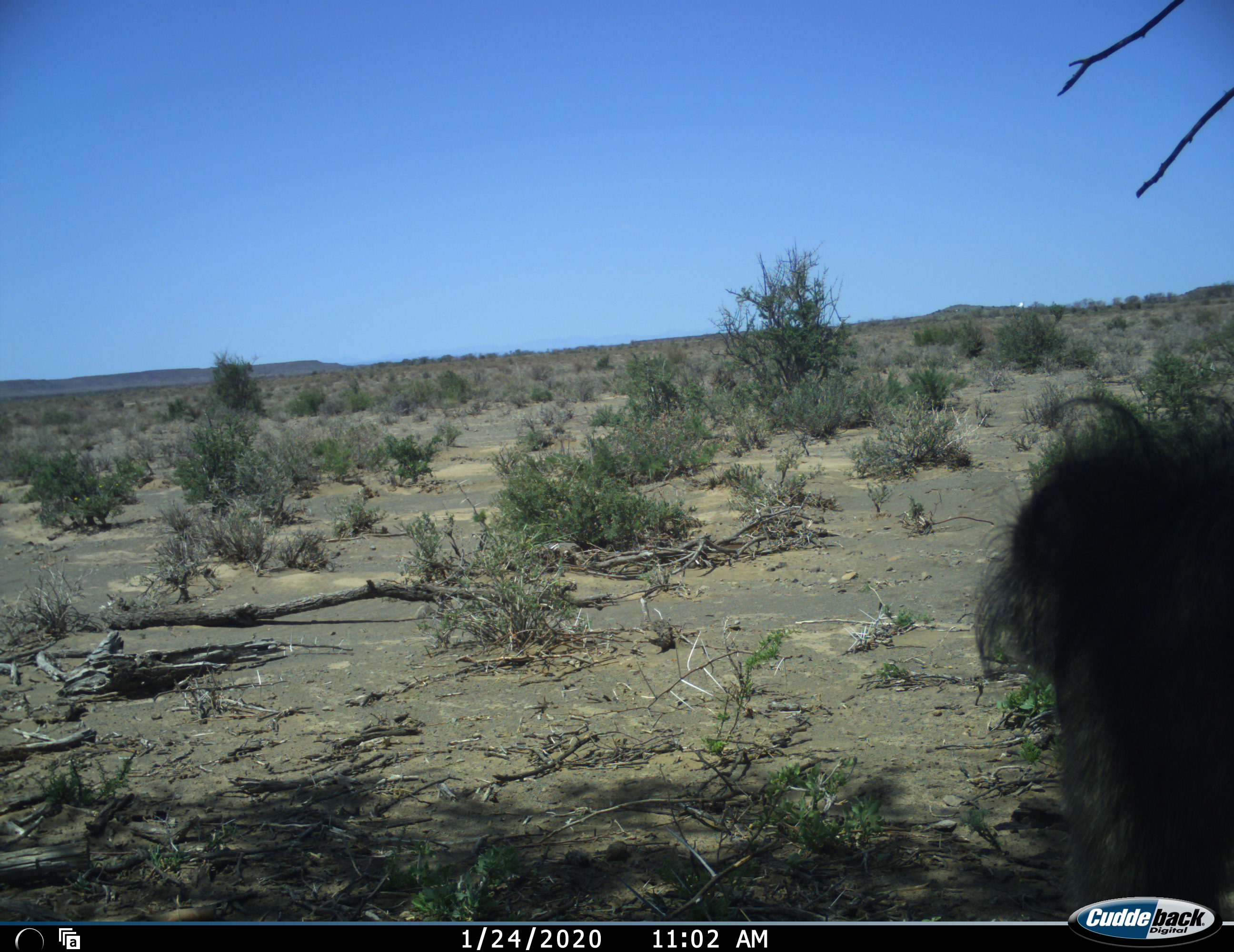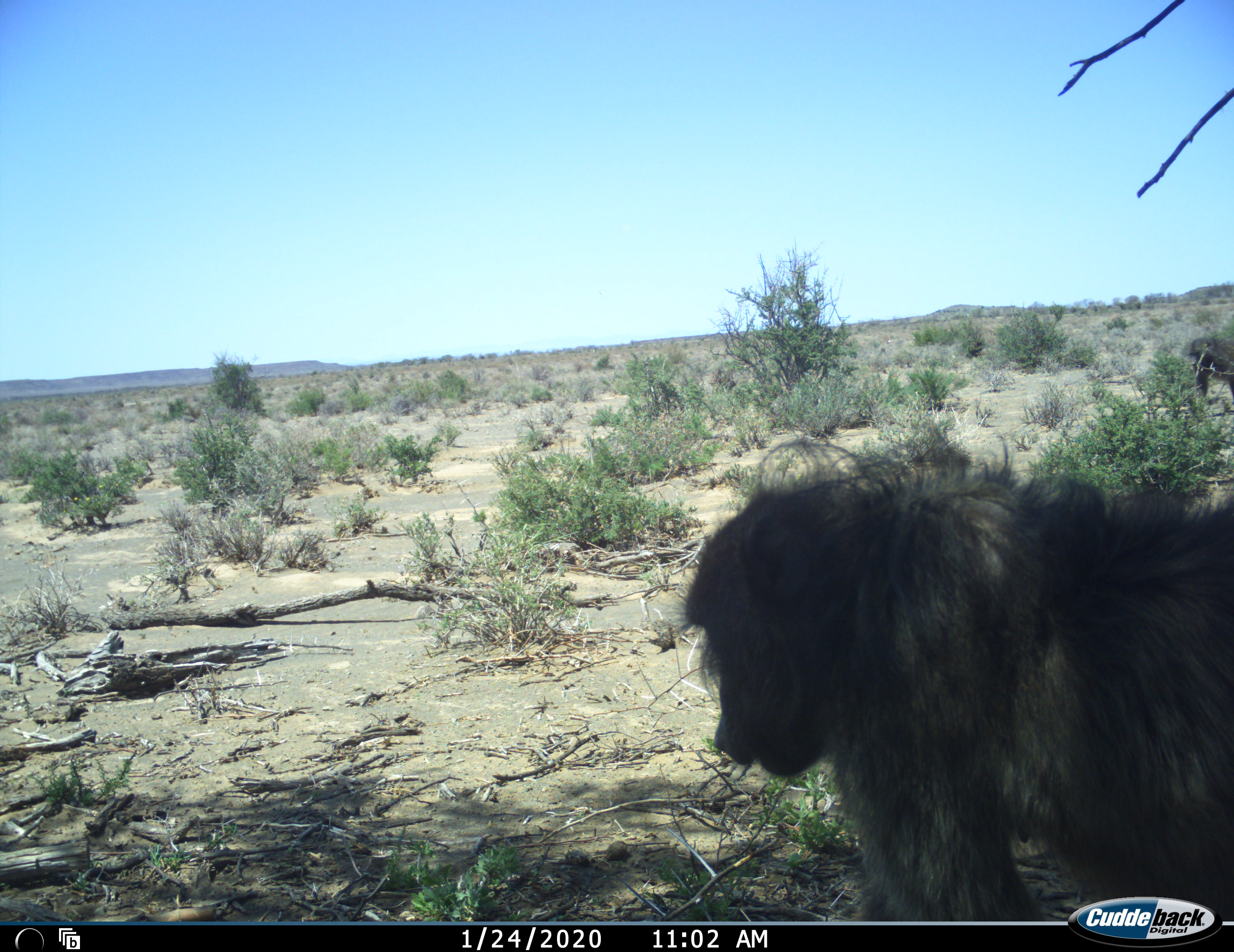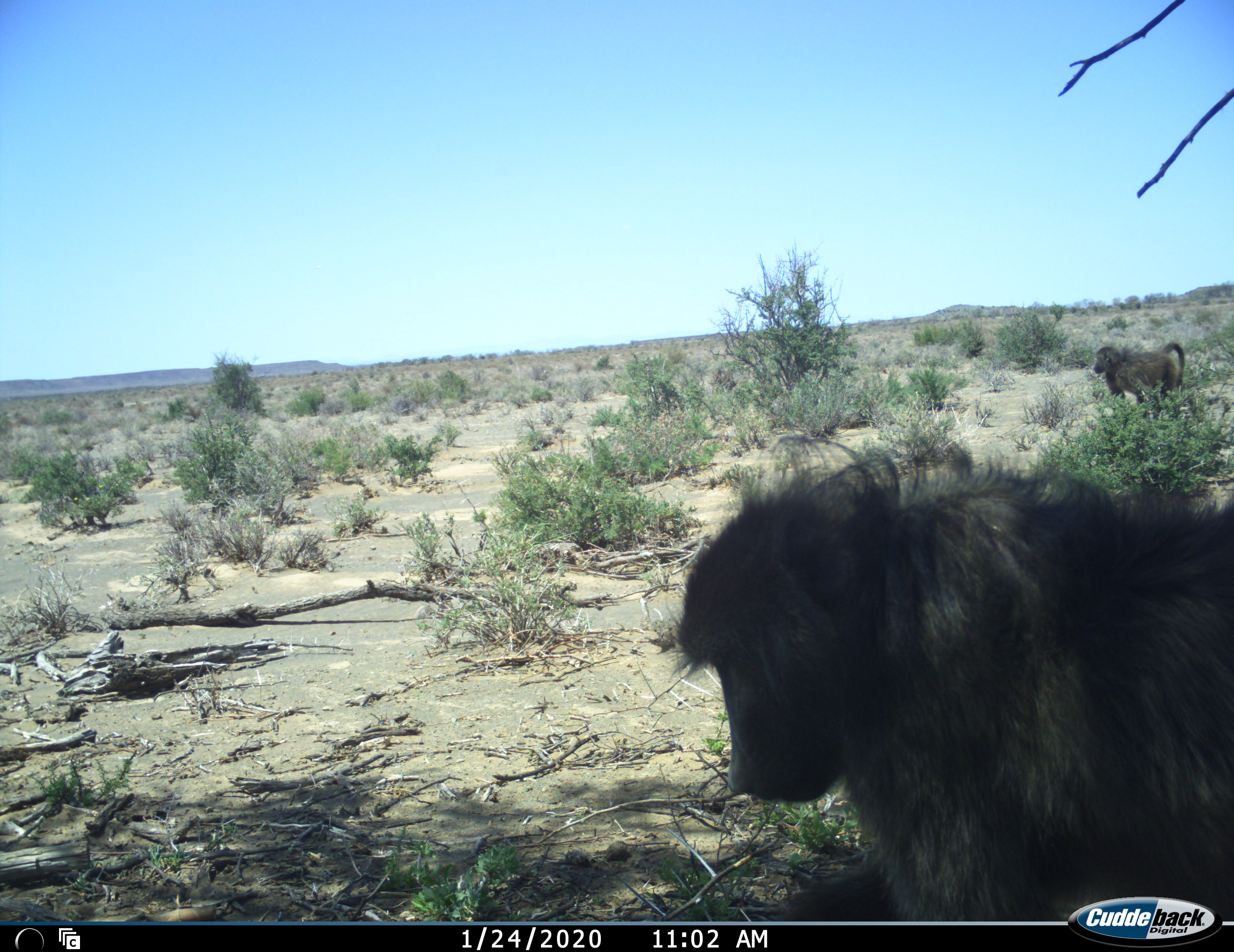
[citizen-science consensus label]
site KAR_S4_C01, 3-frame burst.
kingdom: Animalia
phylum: Chordata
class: Mammalia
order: Primates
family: Cercopithecidae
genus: Papio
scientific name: Papio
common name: baboon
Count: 2.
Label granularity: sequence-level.